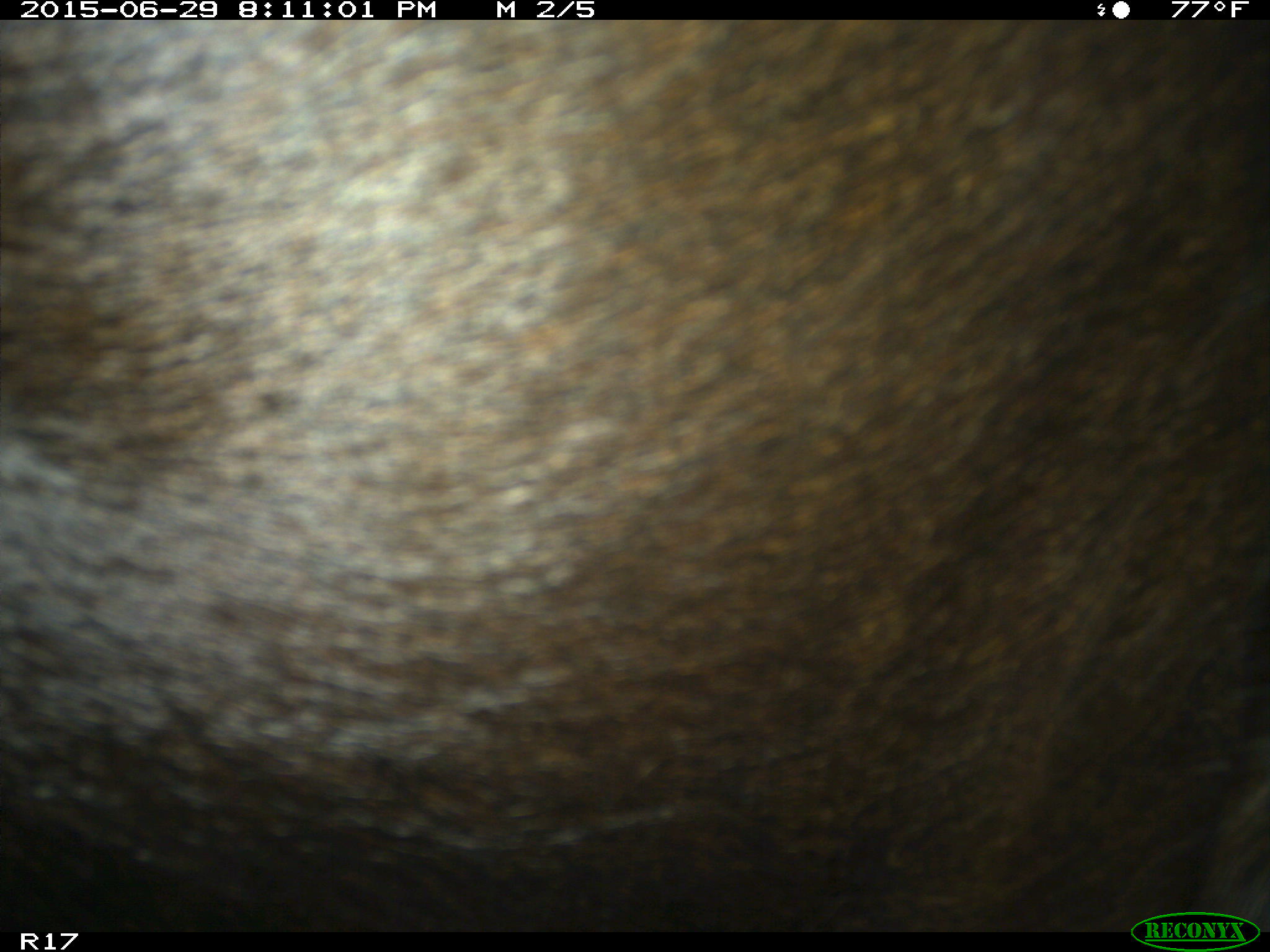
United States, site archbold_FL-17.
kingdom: Animalia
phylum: Chordata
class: Mammalia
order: Artiodactyla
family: Bovidae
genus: Bos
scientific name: Bos taurus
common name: domestic cow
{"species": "Bos taurus (domestic cow)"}